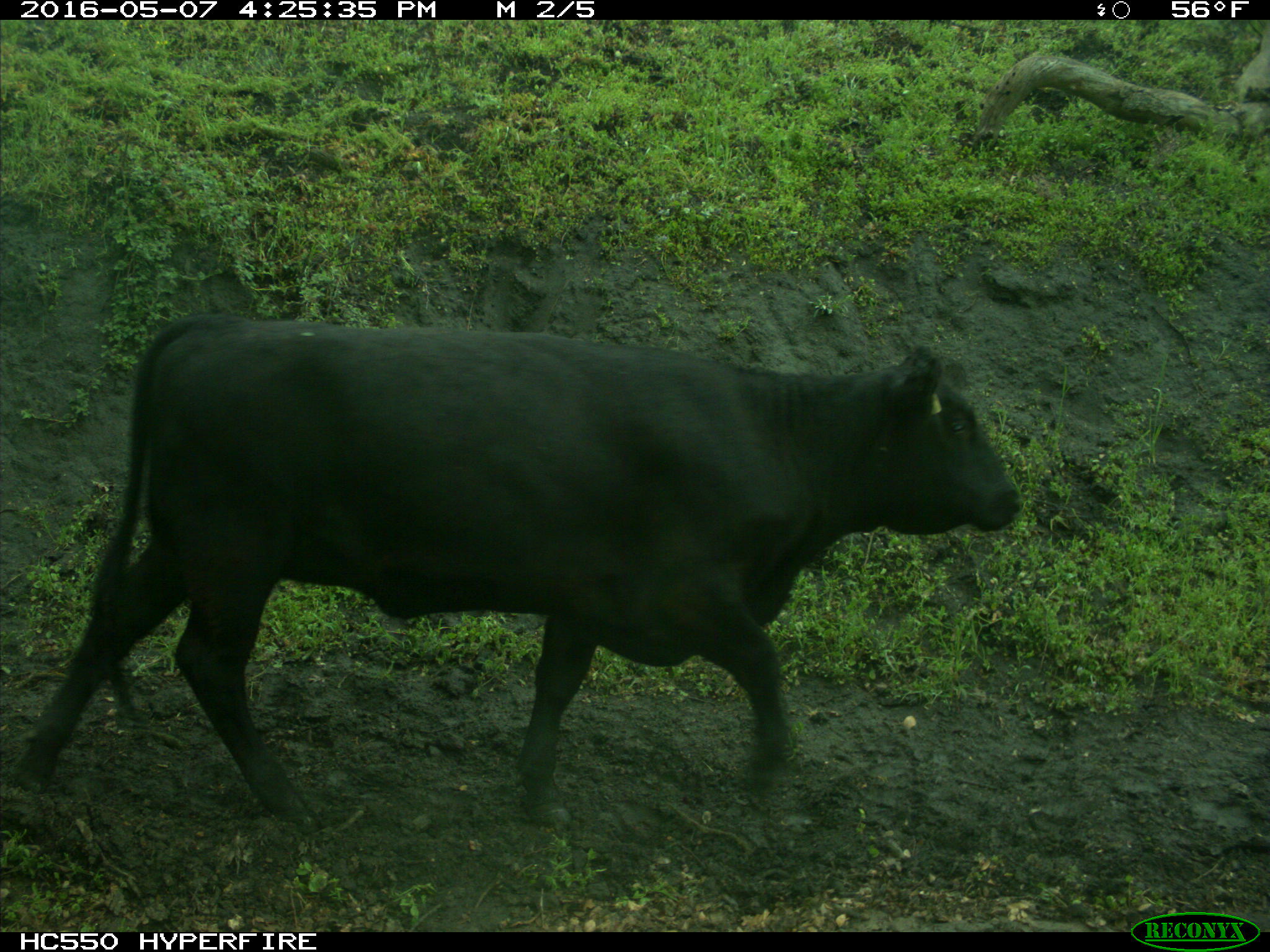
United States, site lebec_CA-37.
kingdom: Animalia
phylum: Chordata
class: Mammalia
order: Artiodactyla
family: Bovidae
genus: Bos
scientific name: Bos taurus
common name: domestic cow